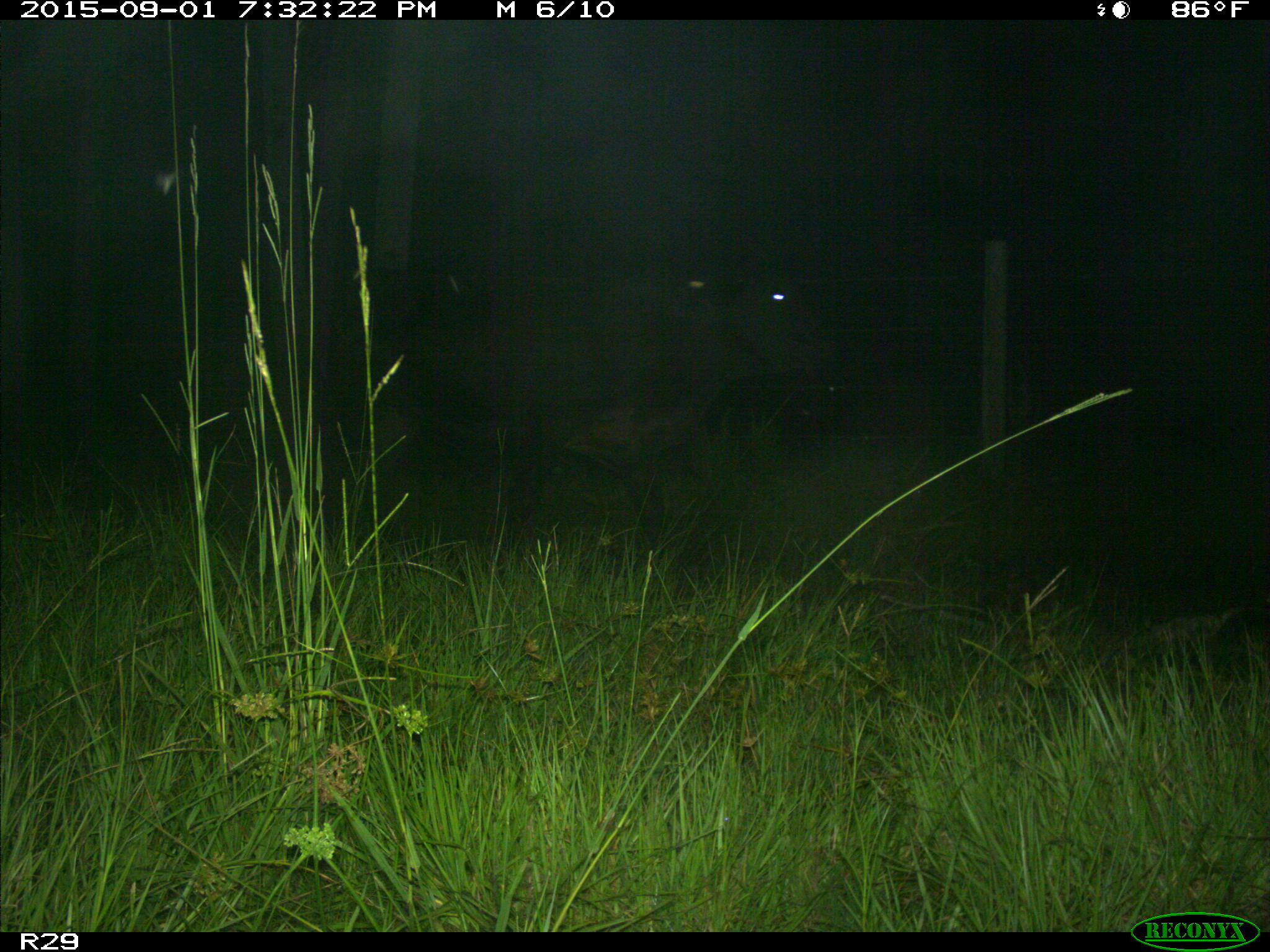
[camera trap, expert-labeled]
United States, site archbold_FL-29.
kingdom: Animalia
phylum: Chordata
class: Mammalia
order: Artiodactyla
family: Bovidae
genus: Bos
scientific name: Bos taurus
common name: domestic cow